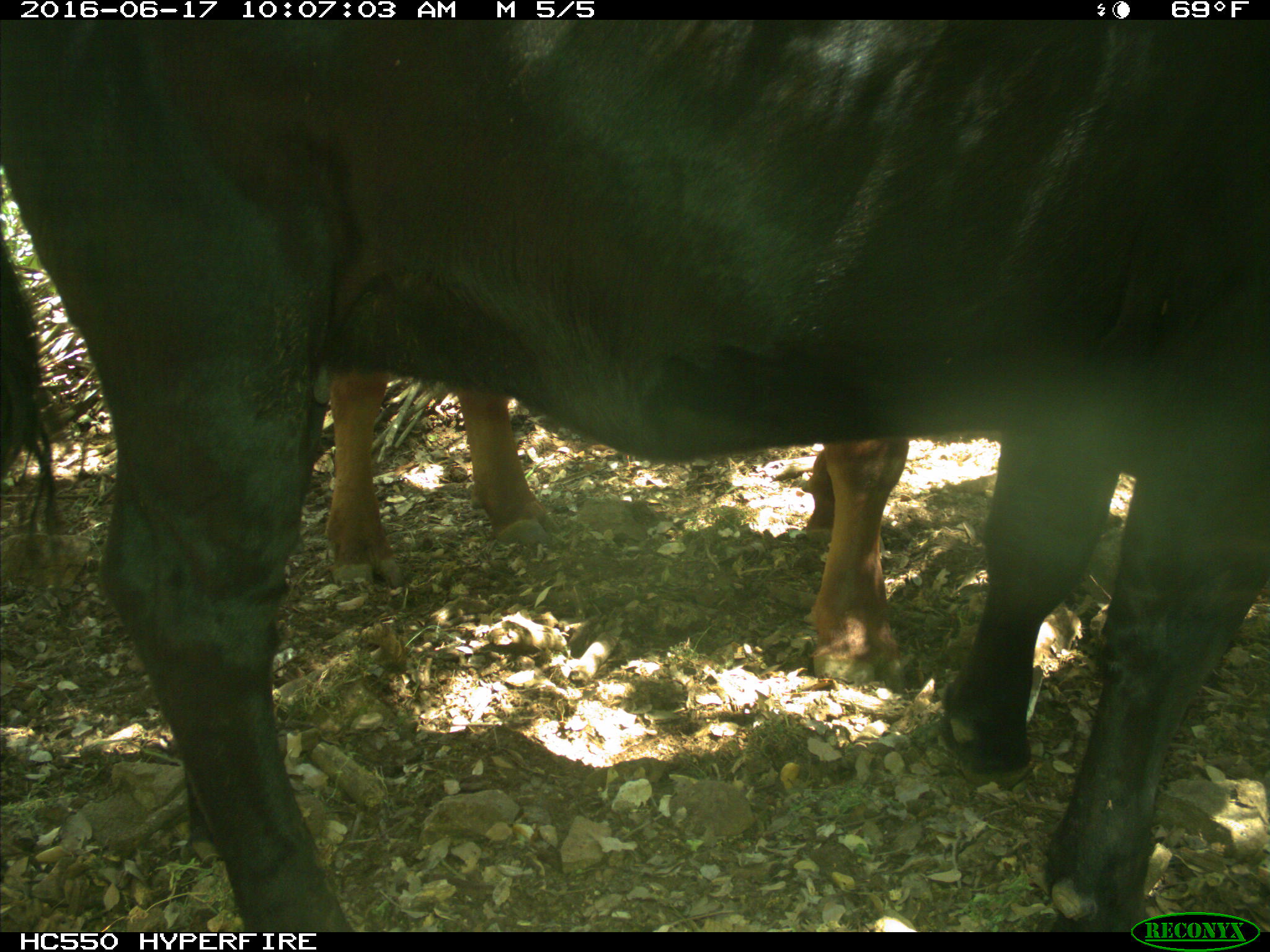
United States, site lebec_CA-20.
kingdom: Animalia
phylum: Chordata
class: Mammalia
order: Artiodactyla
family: Bovidae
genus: Bos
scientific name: Bos taurus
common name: domestic cow